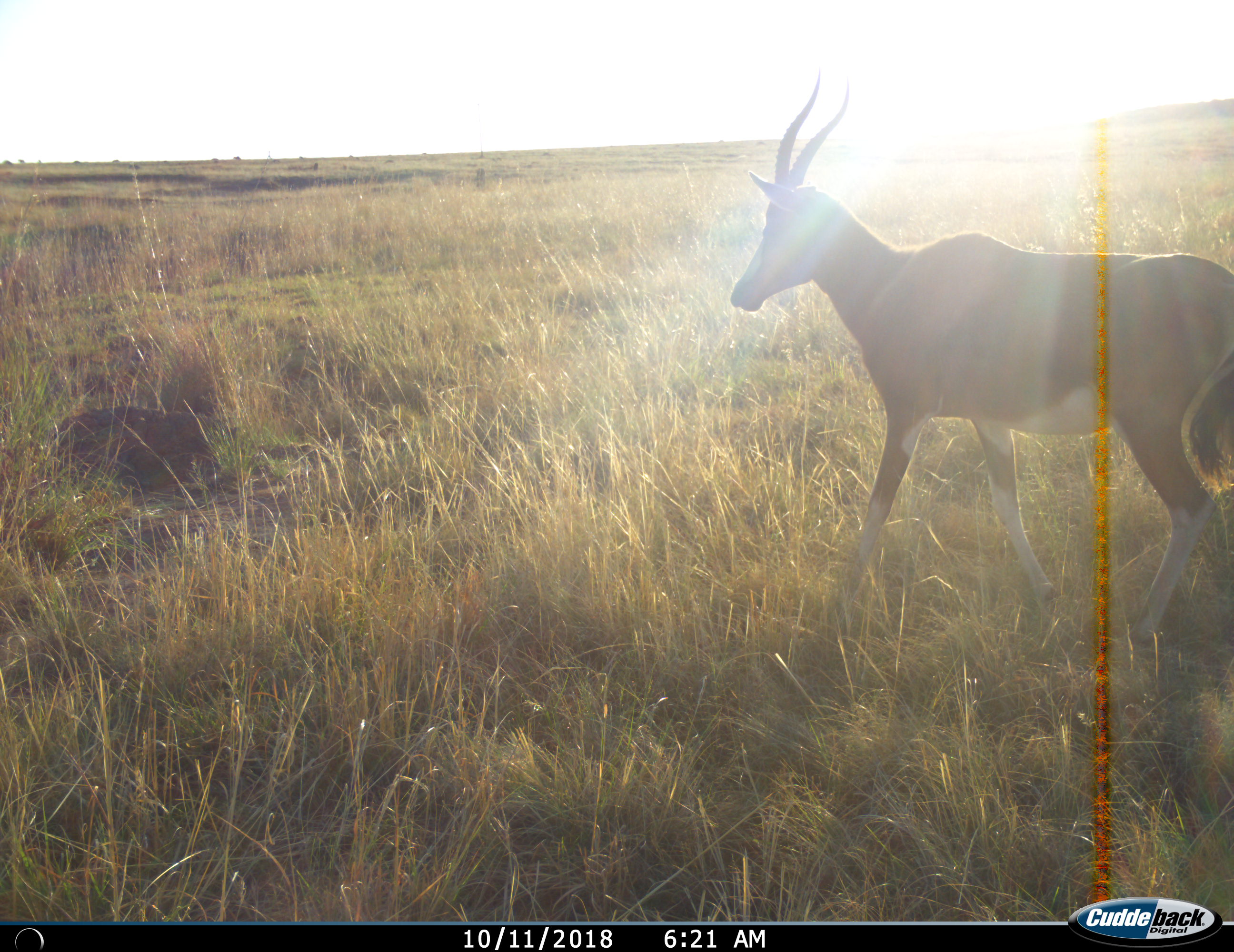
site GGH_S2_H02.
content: unidentified animal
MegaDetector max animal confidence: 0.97